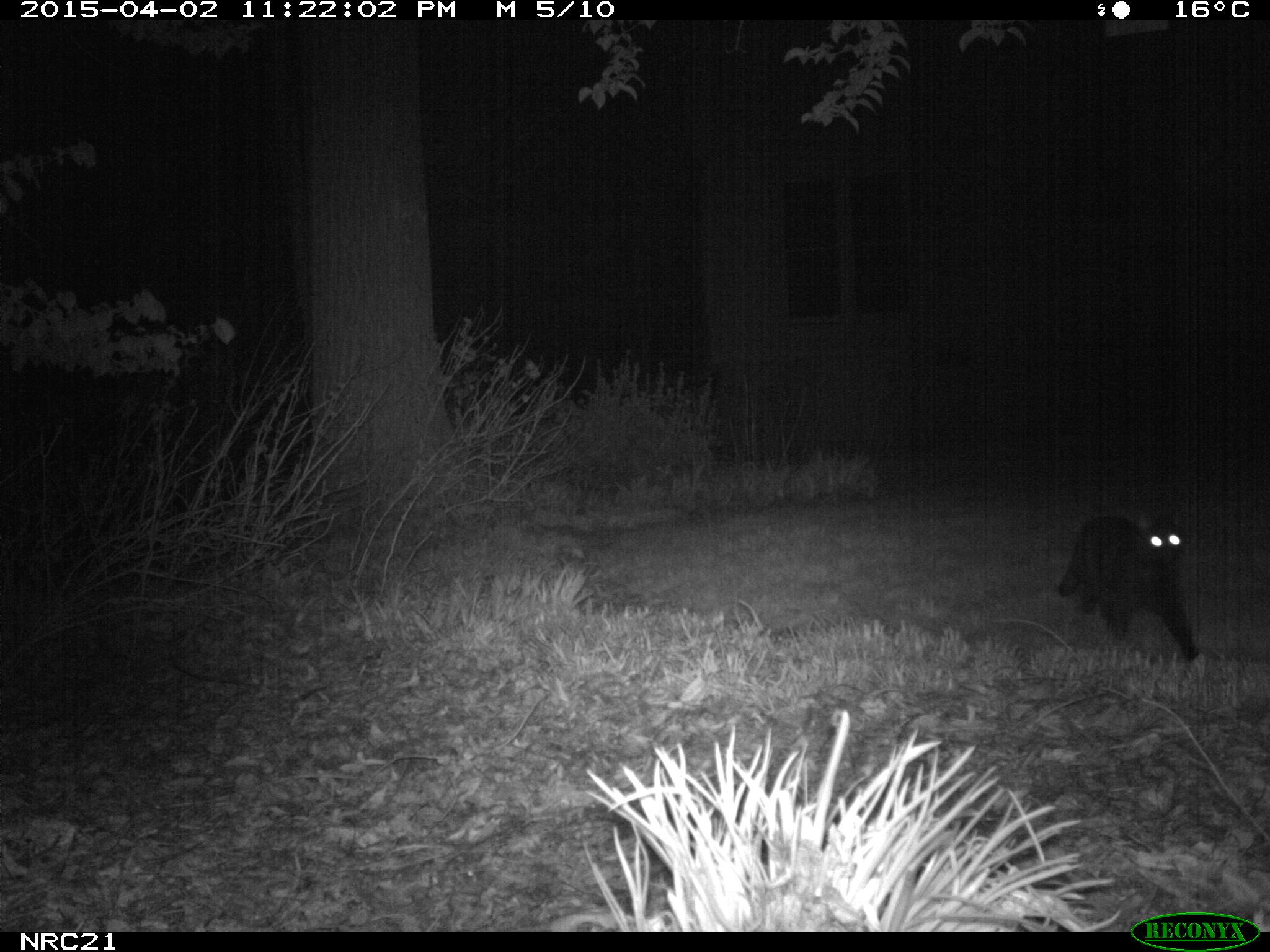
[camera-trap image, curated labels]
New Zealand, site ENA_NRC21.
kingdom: Animalia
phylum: Chordata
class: Mammalia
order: Carnivora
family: Felidae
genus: Felis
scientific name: Felis catus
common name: domestic cat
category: cat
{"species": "cat (domestic cat) (Felis catus)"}